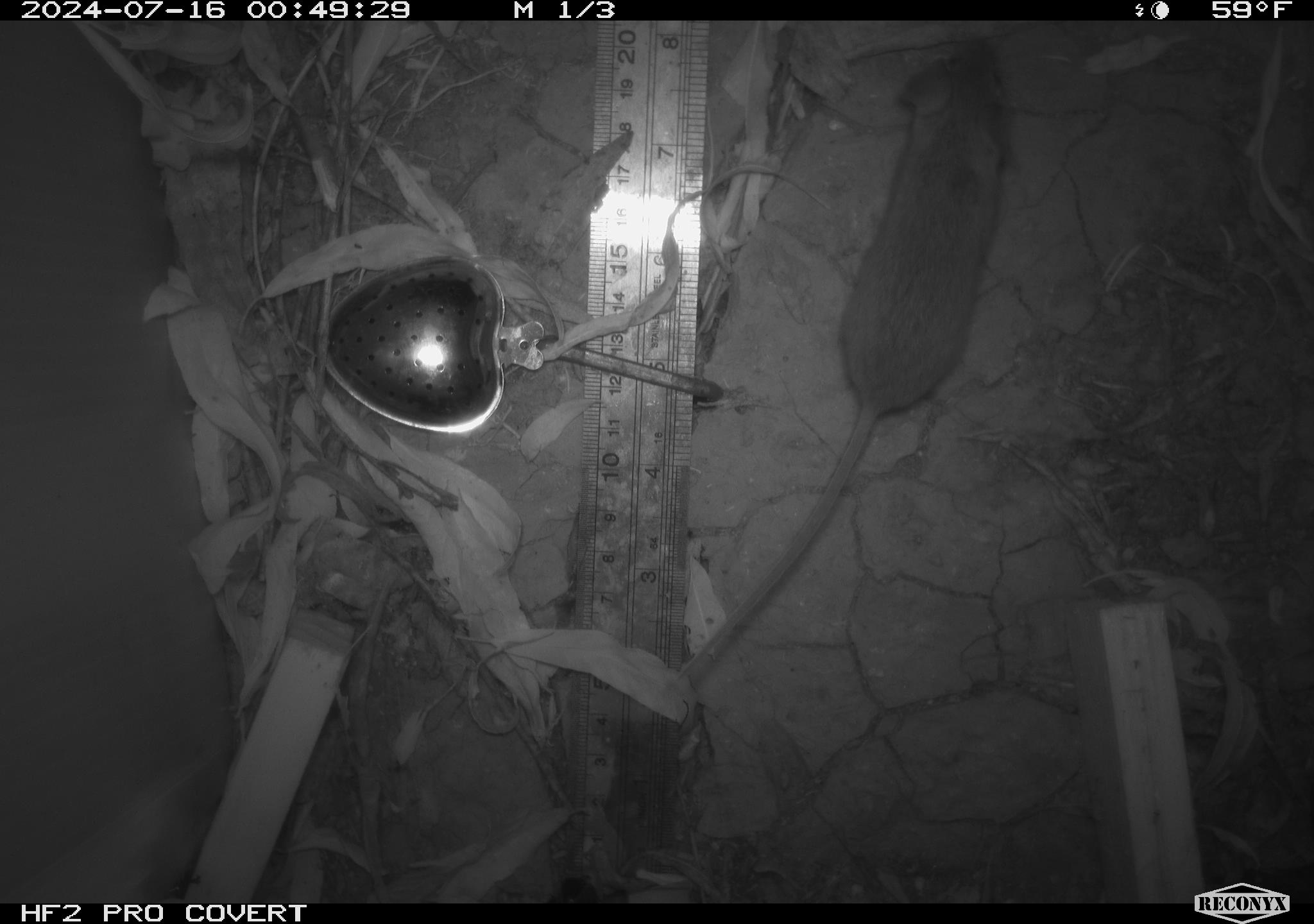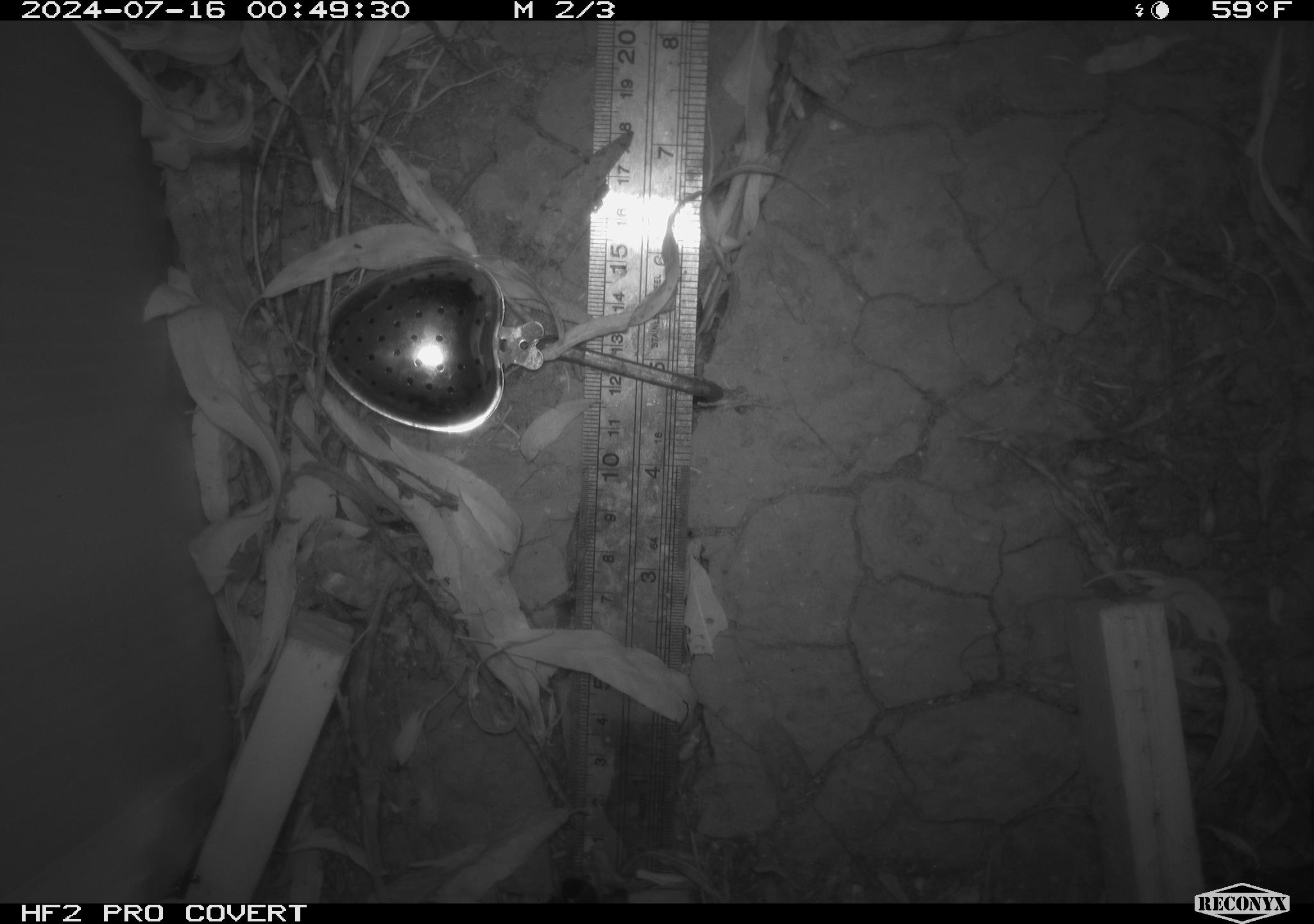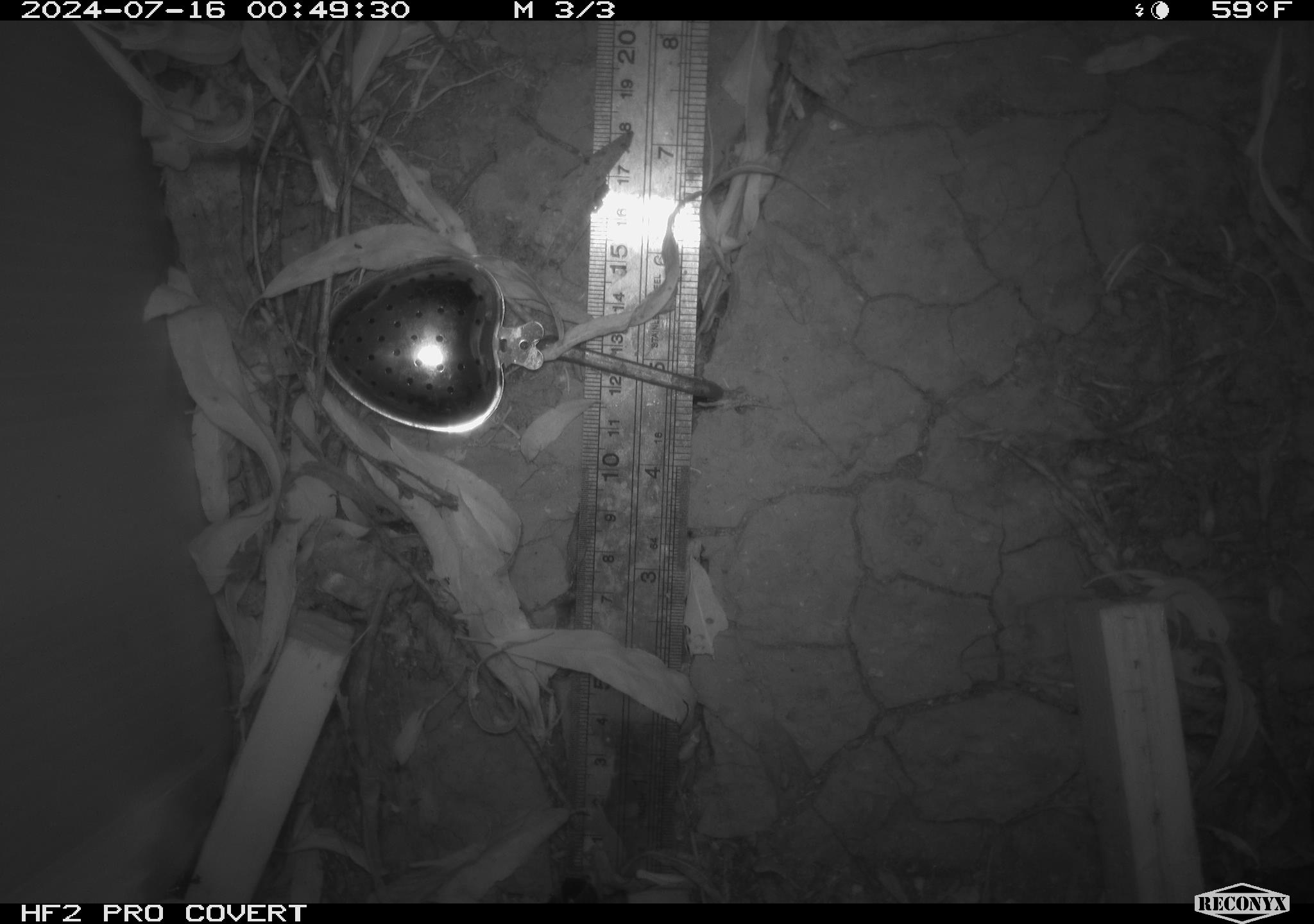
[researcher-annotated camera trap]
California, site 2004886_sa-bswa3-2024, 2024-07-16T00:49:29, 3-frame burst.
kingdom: Animalia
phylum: Chordata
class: Mammalia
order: Rodentia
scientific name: Rodentia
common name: mouse species